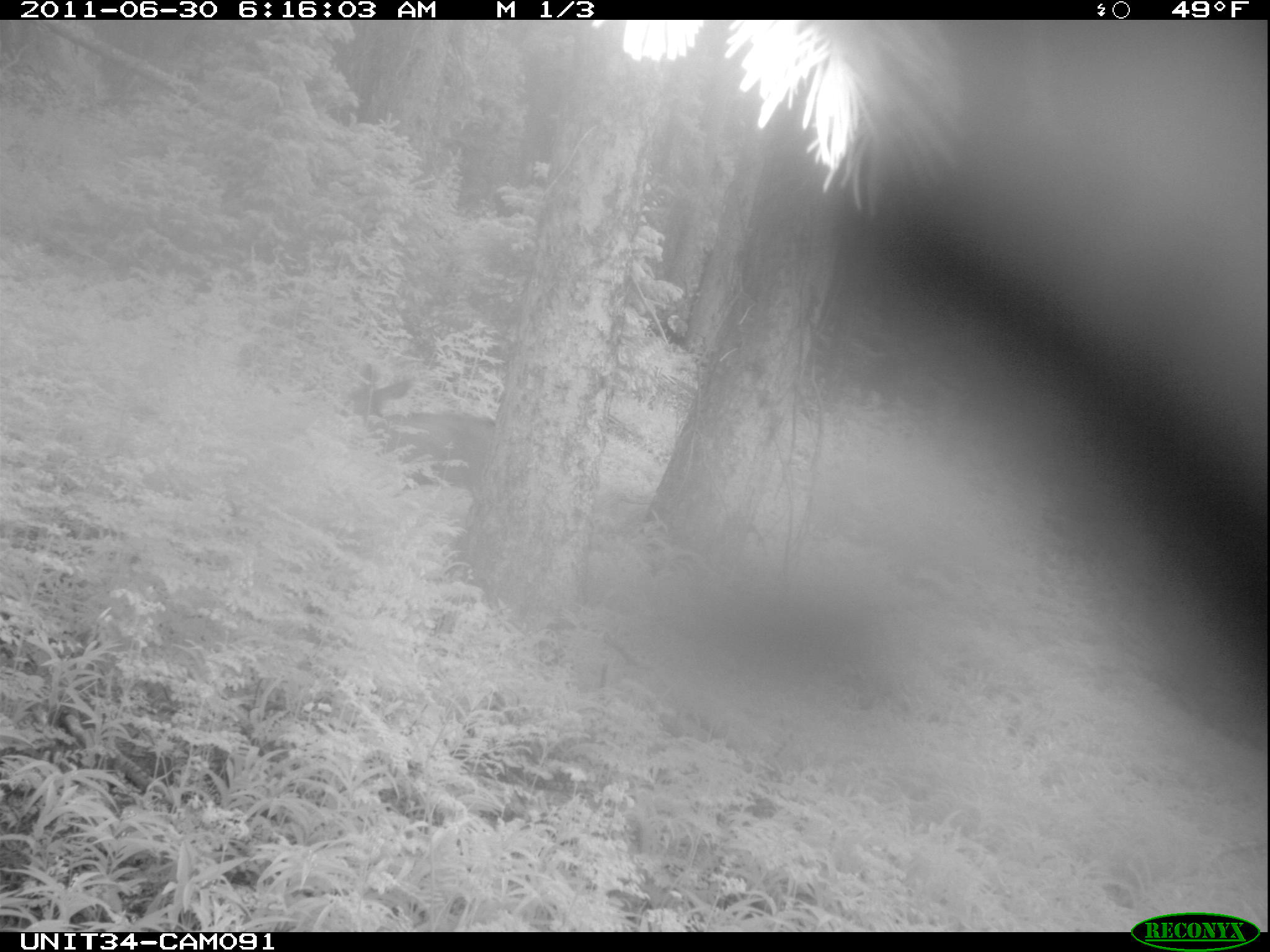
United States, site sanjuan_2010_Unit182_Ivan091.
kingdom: Animalia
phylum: Chordata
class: Mammalia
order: Artiodactyla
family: Cervidae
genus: Odocoileus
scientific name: Odocoileus hemionus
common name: mule deer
Odocoileus hemionus (mule deer).